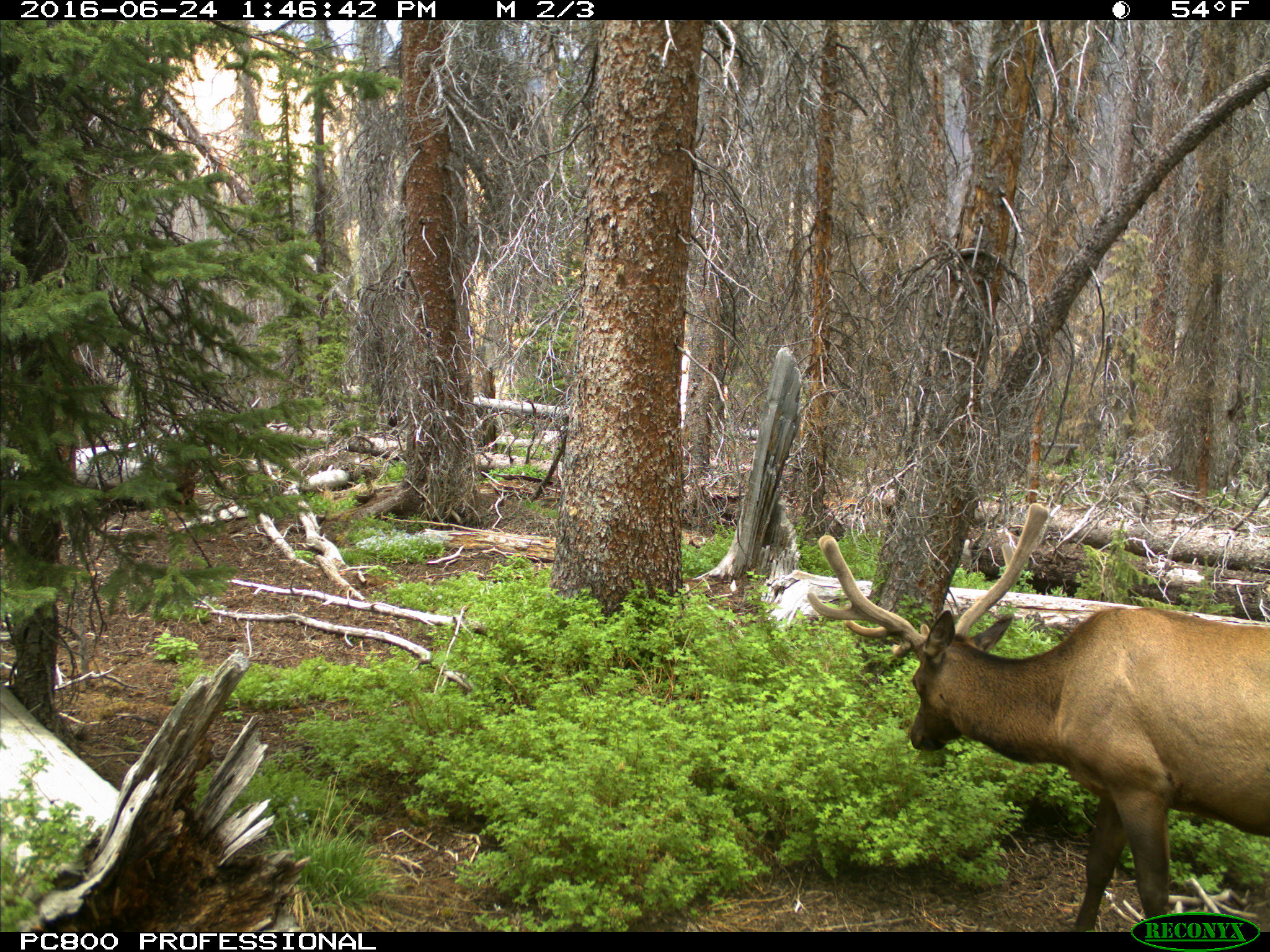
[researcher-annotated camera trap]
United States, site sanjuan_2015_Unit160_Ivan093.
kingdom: Animalia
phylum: Chordata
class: Mammalia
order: Artiodactyla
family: Cervidae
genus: Cervus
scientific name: Cervus elaphus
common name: red deer